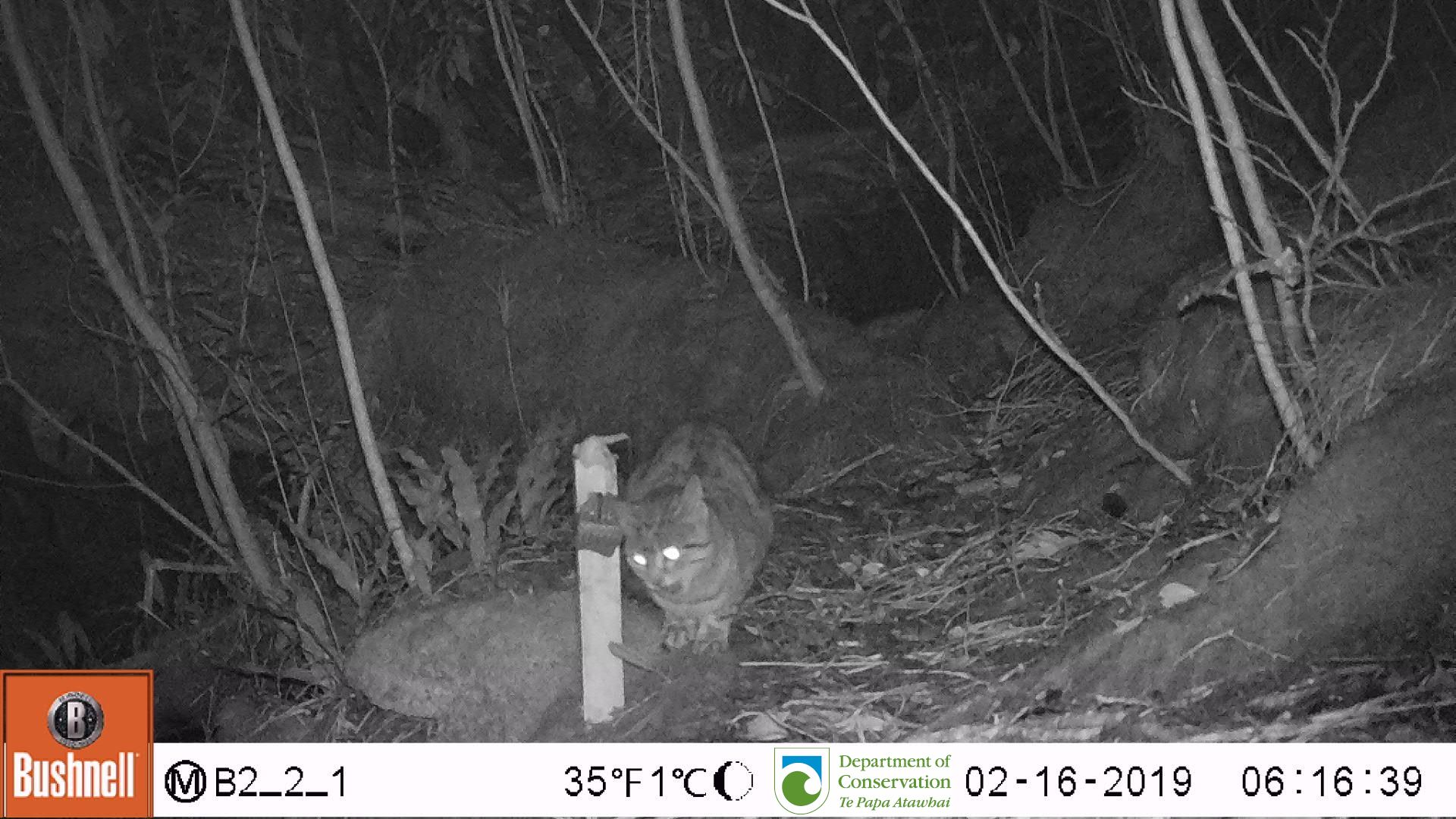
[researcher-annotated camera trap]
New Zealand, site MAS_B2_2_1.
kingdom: Animalia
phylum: Chordata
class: Mammalia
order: Carnivora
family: Felidae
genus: Felis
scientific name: Felis catus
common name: domestic cat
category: cat